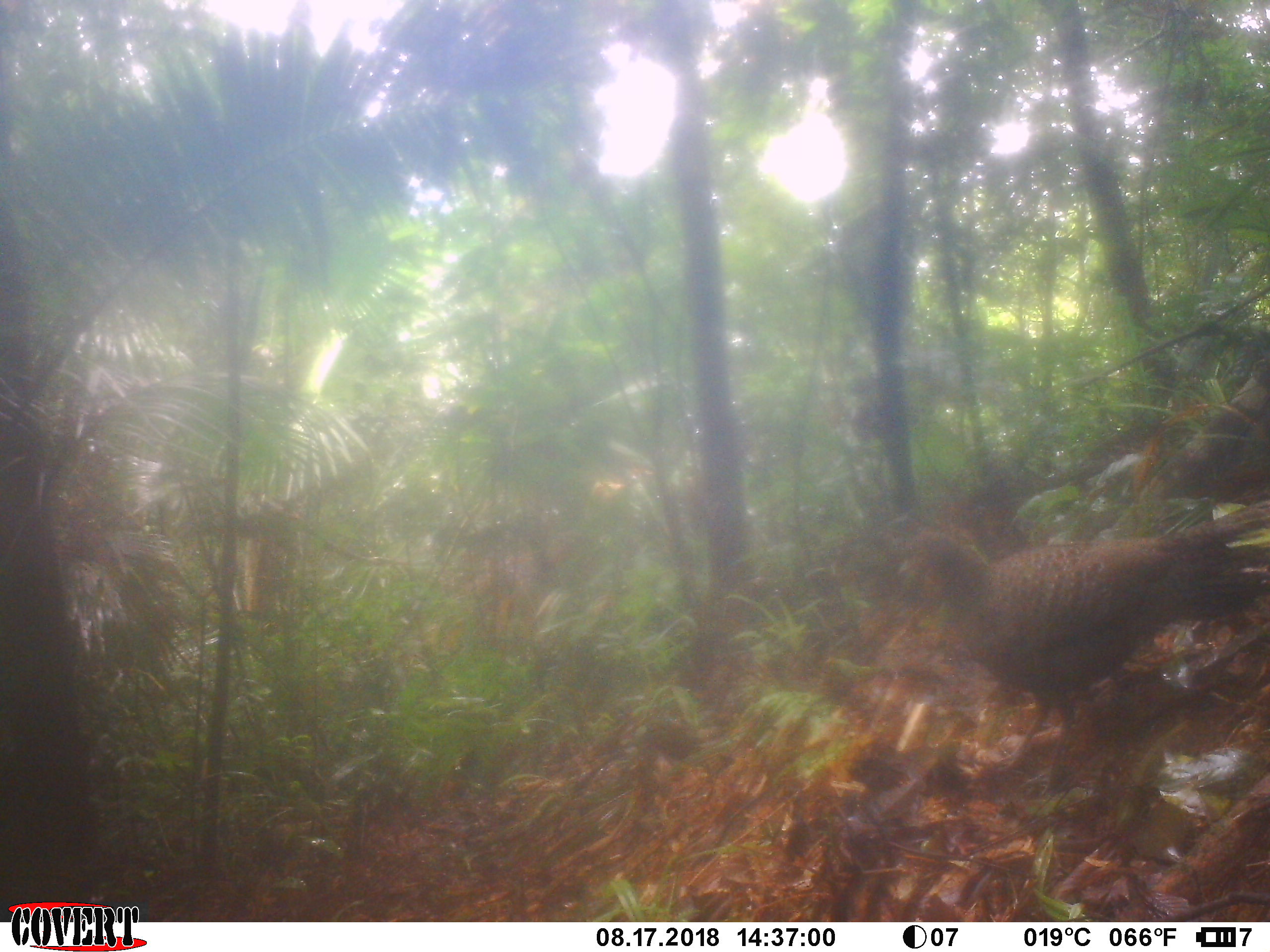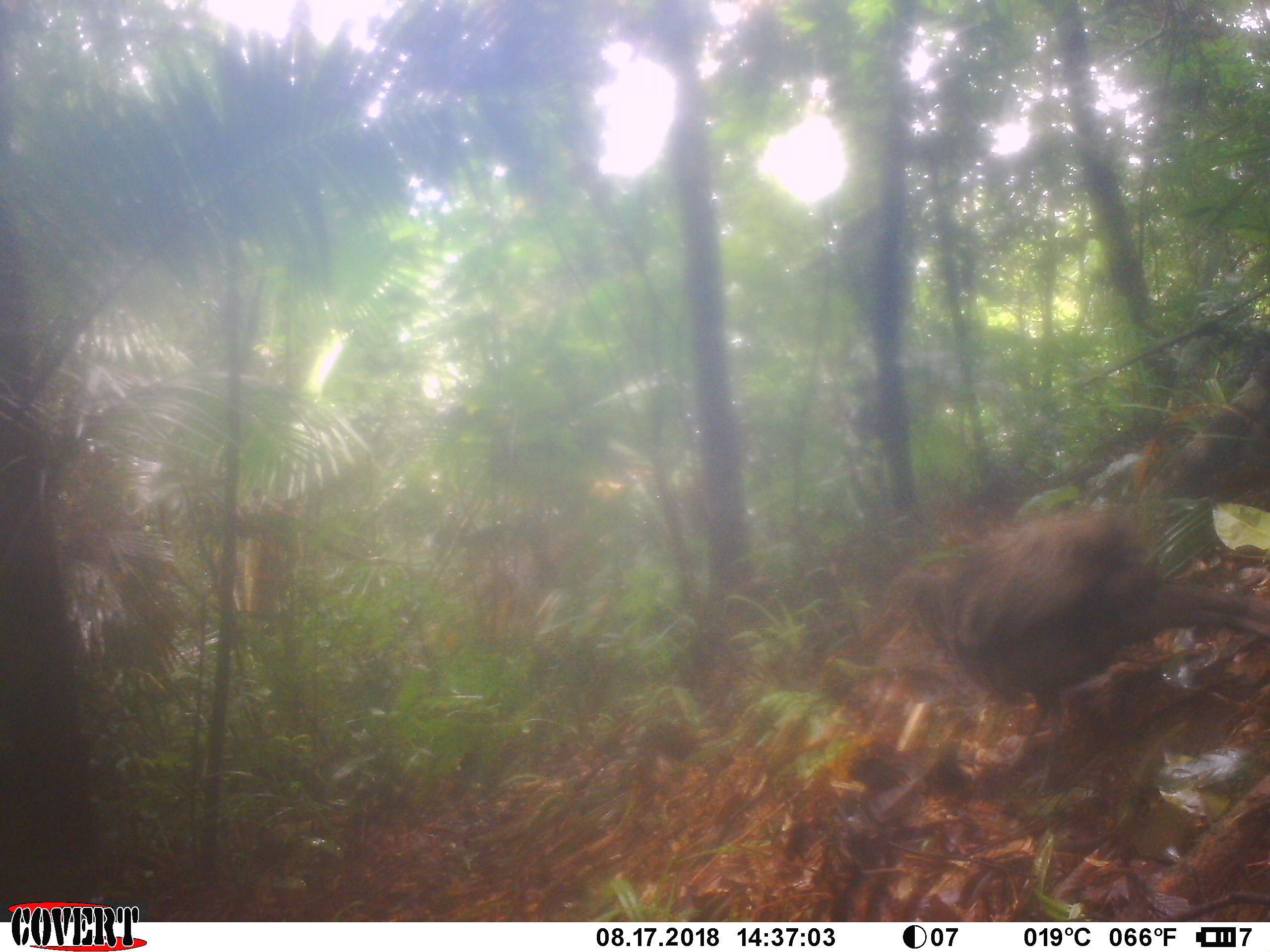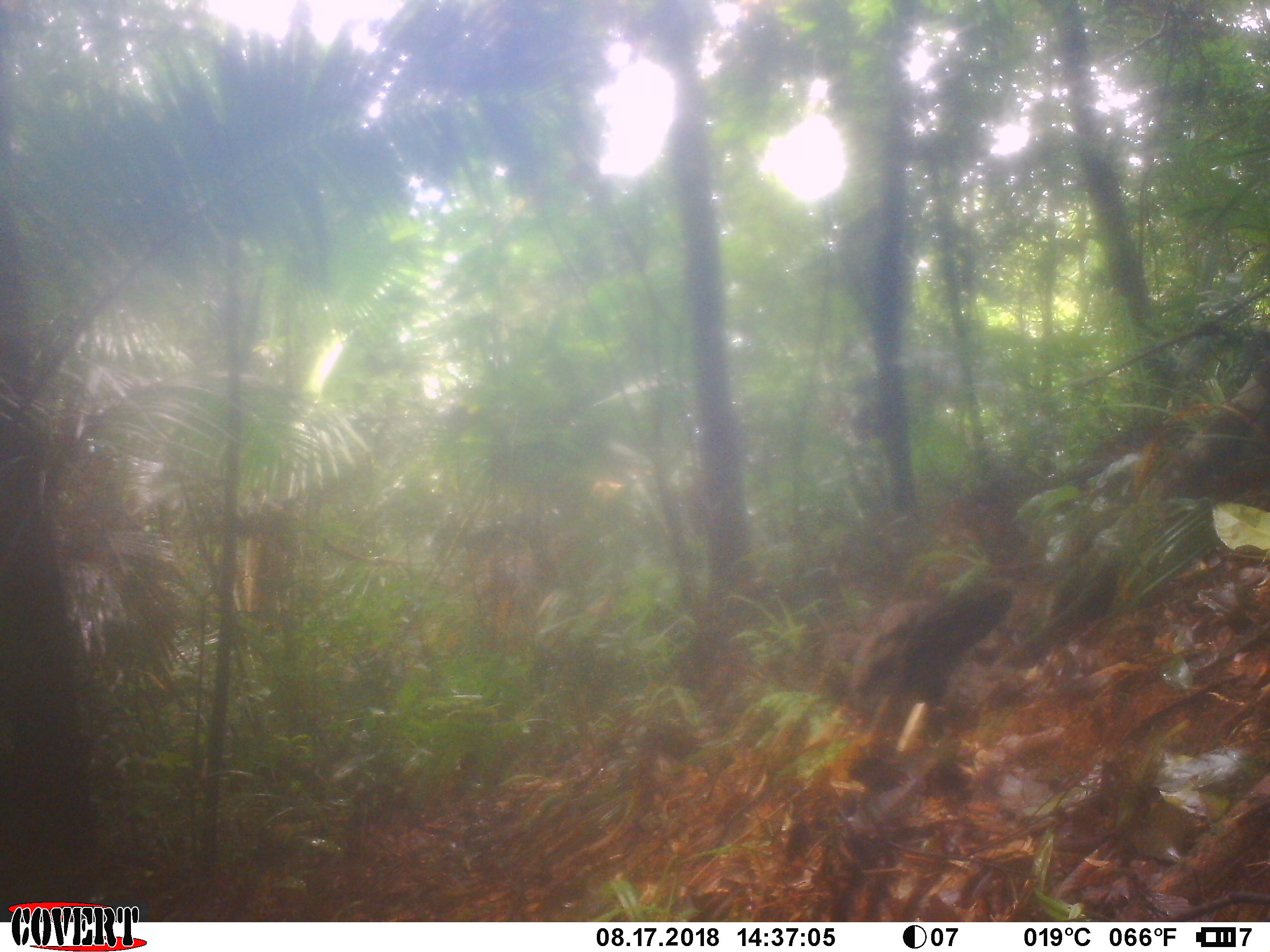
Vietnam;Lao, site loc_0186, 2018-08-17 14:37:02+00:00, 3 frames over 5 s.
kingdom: Animalia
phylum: Chordata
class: Aves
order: Galliformes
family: Phasianidae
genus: Polyplectron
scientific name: Polyplectron bicalcaratum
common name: gray peacock-pheasant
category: grey peacock pheasant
Grey peacock pheasant (gray peacock-pheasant) (Polyplectron bicalcaratum). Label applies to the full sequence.